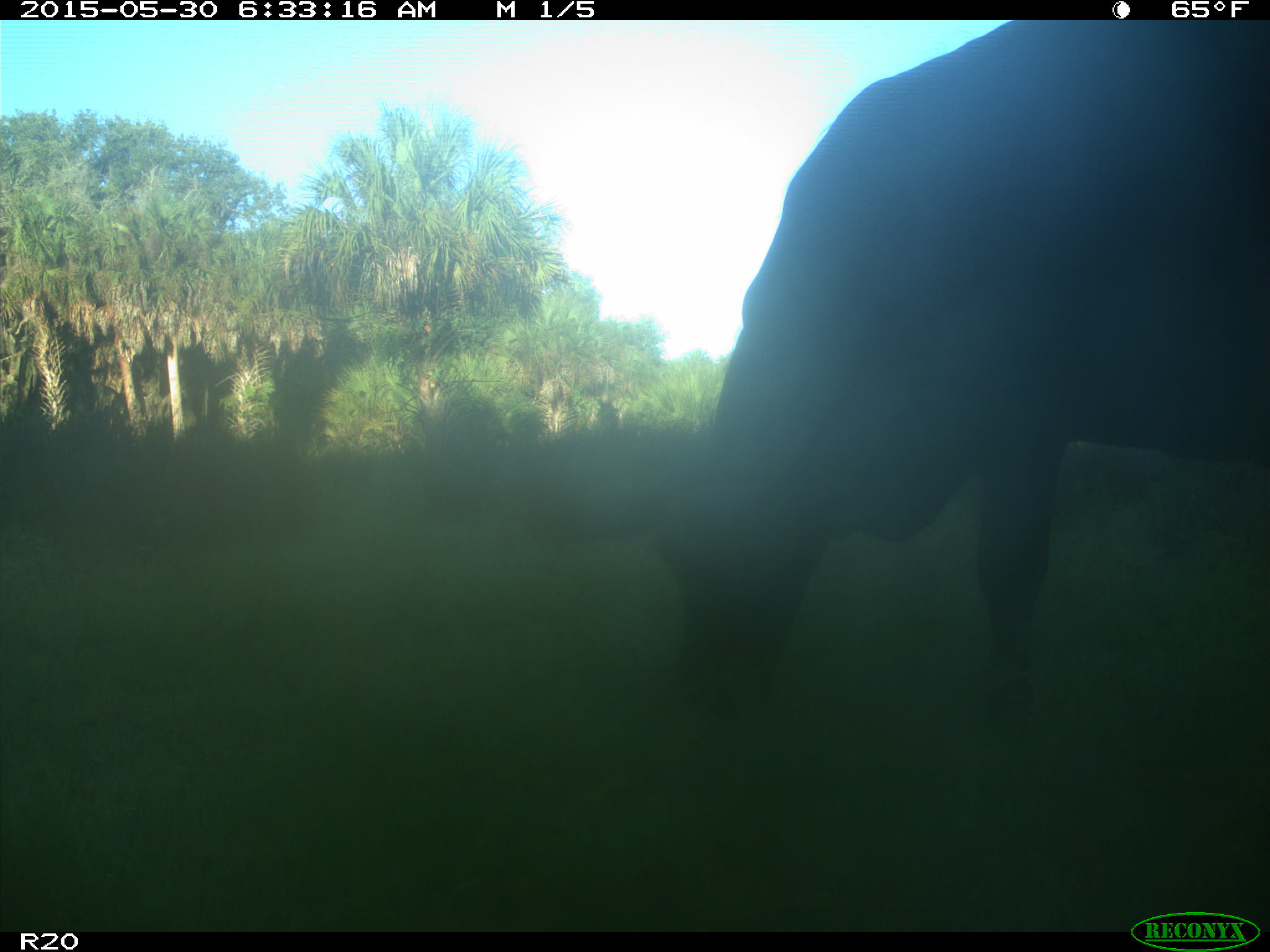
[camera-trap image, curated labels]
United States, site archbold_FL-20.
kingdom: Animalia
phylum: Chordata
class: Mammalia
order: Artiodactyla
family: Bovidae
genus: Bos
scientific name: Bos taurus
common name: domestic cow